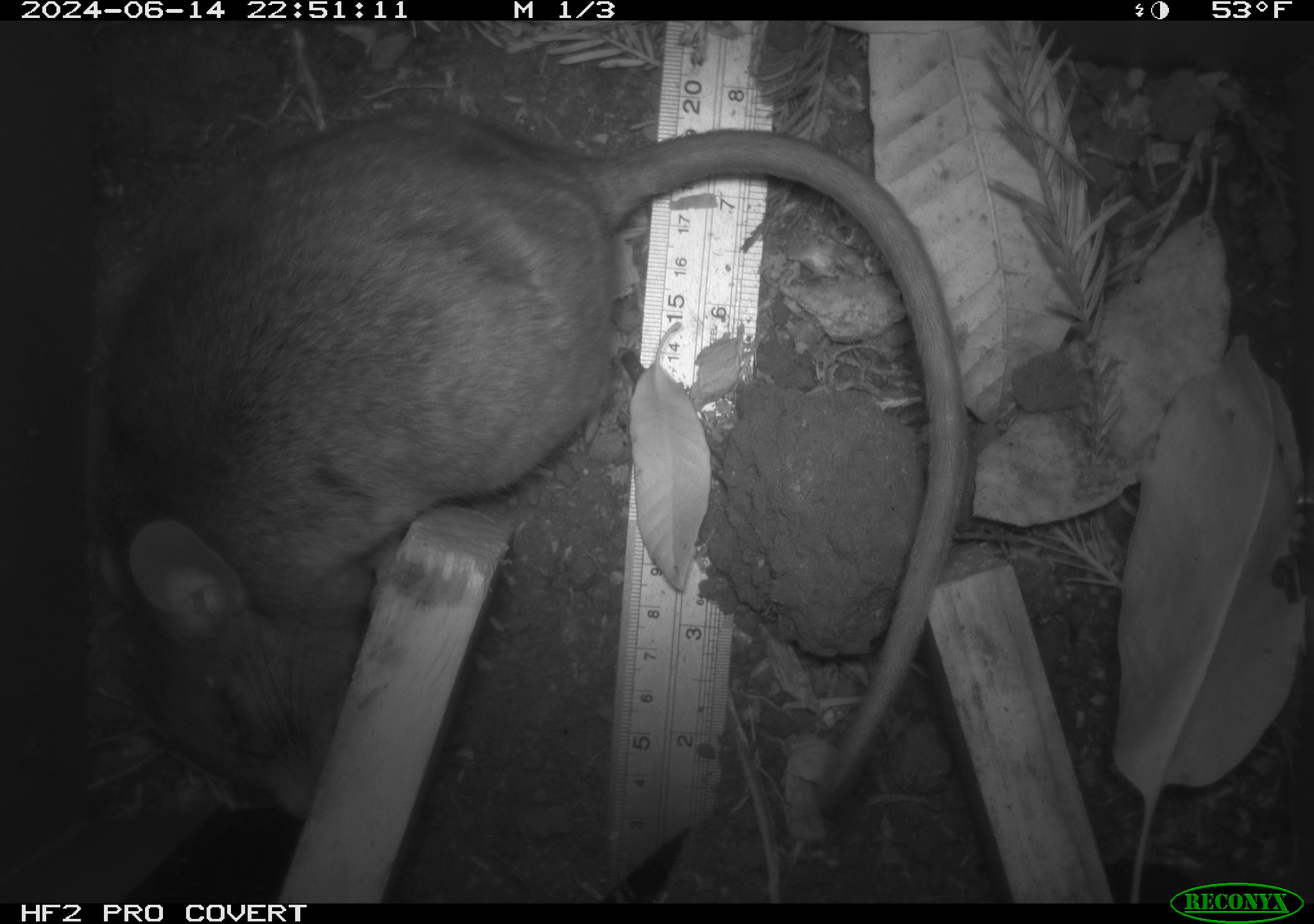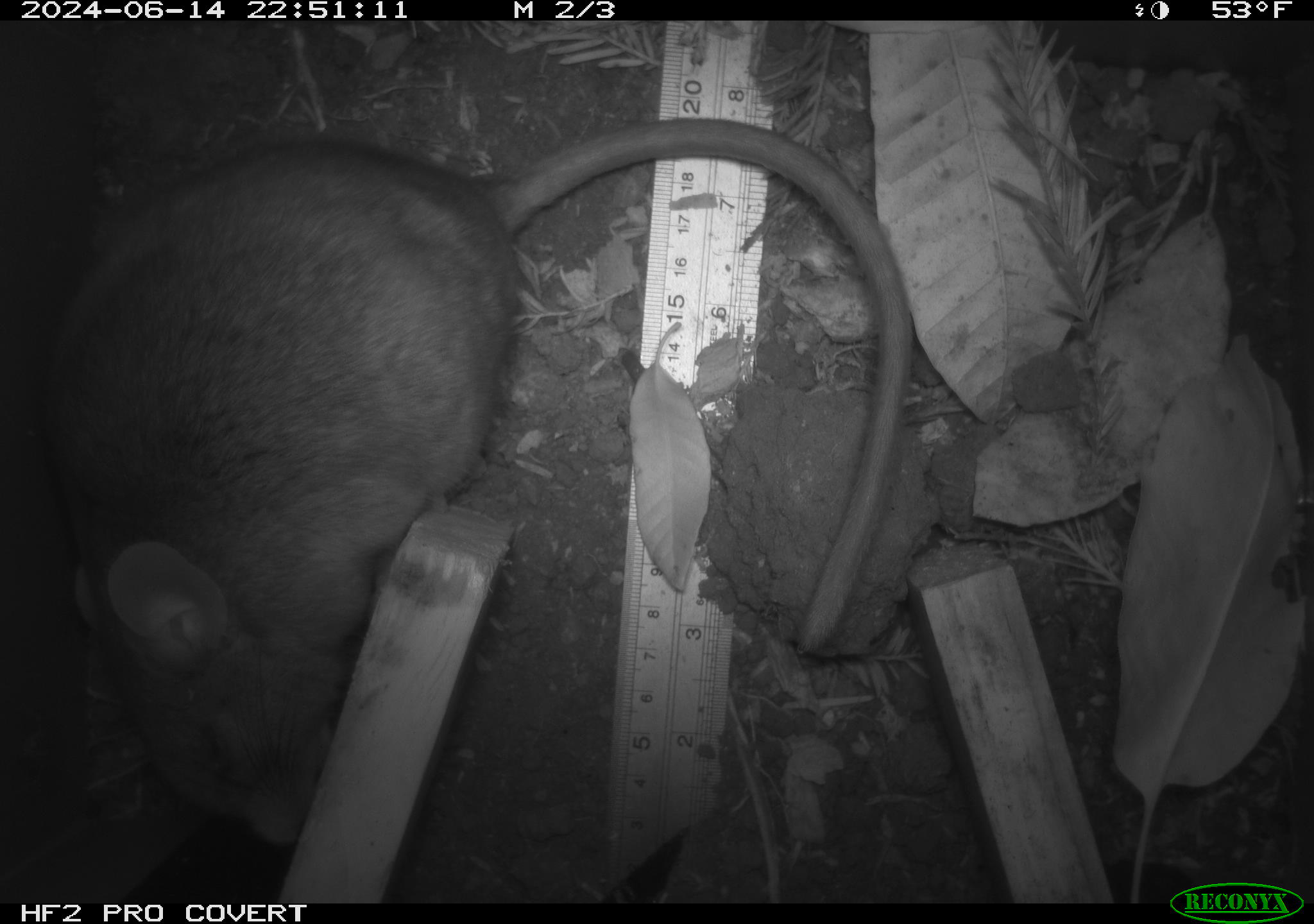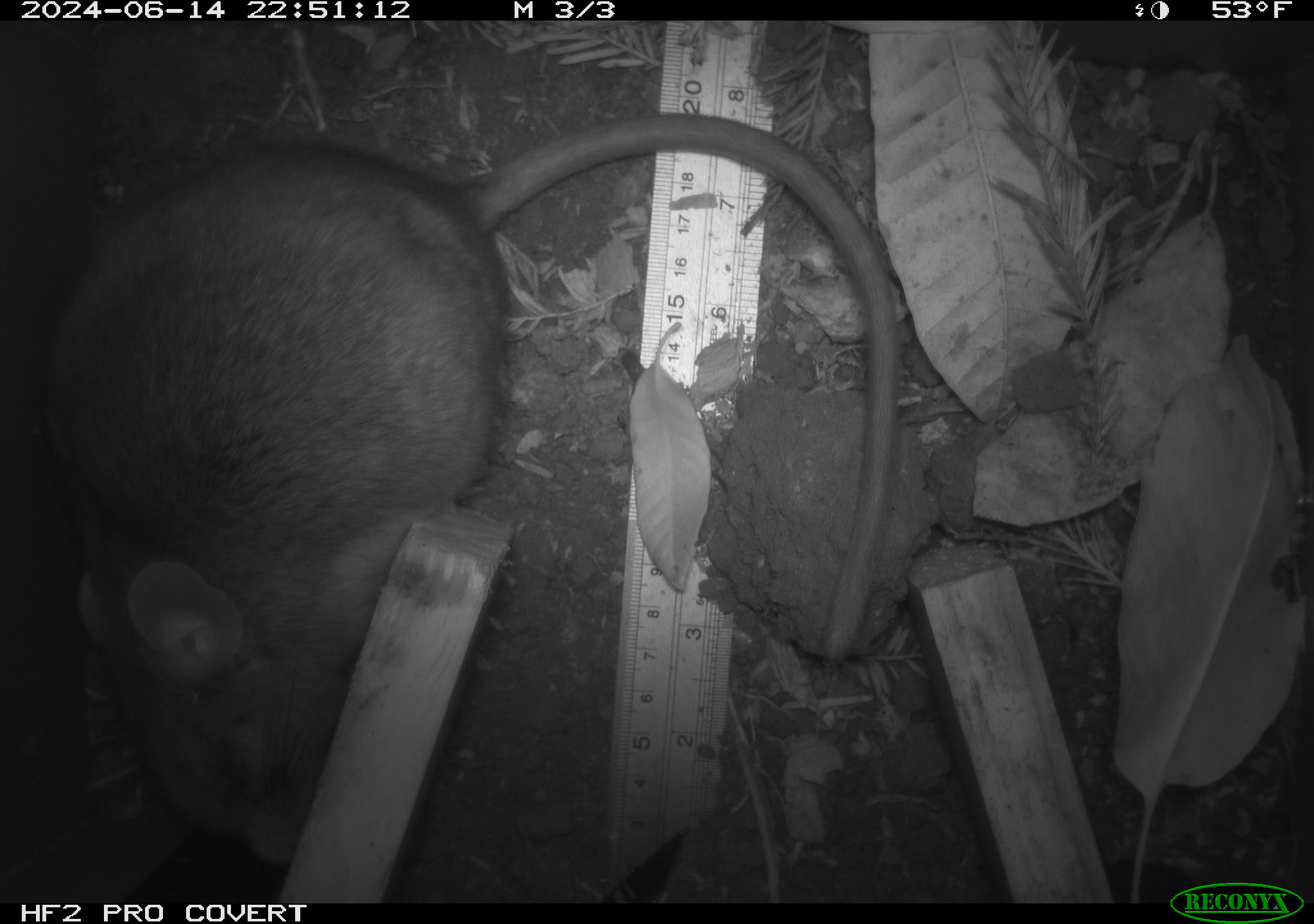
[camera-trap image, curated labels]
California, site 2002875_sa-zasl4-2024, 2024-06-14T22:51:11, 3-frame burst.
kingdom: Animalia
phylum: Chordata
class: Mammalia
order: Rodentia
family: Cricetidae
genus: Neotoma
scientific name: Neotoma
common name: pack rat or woodrat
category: neotoma species